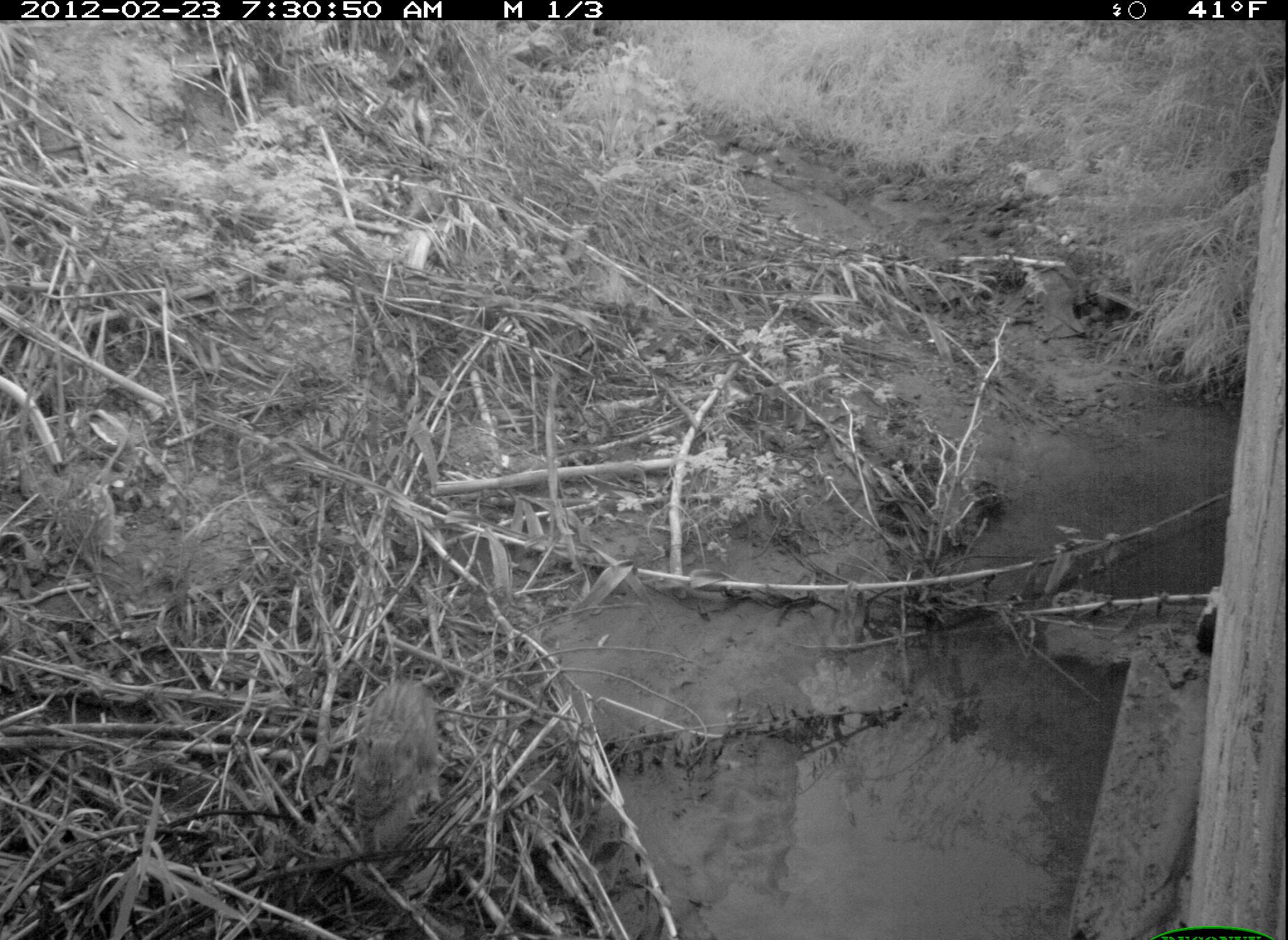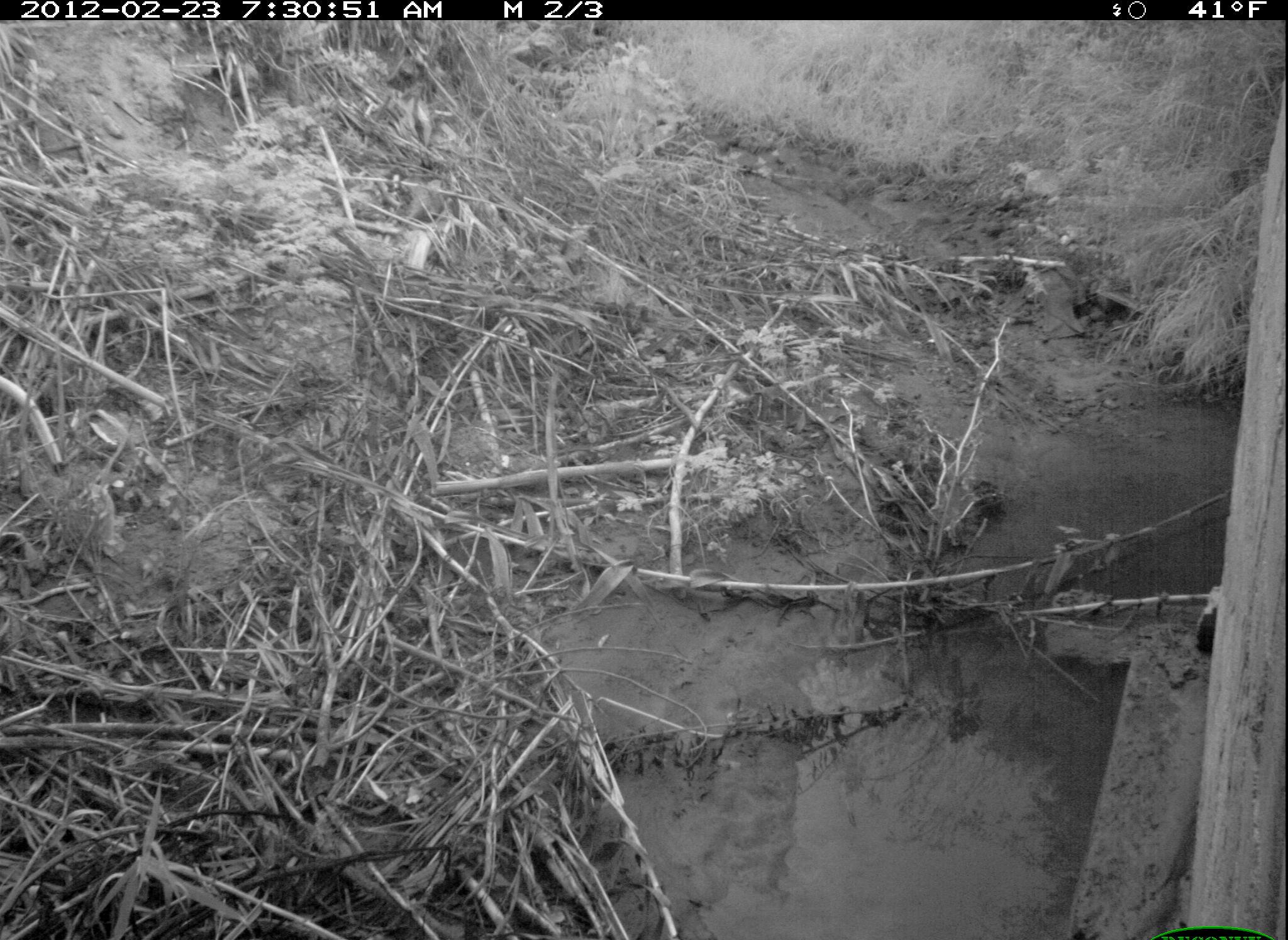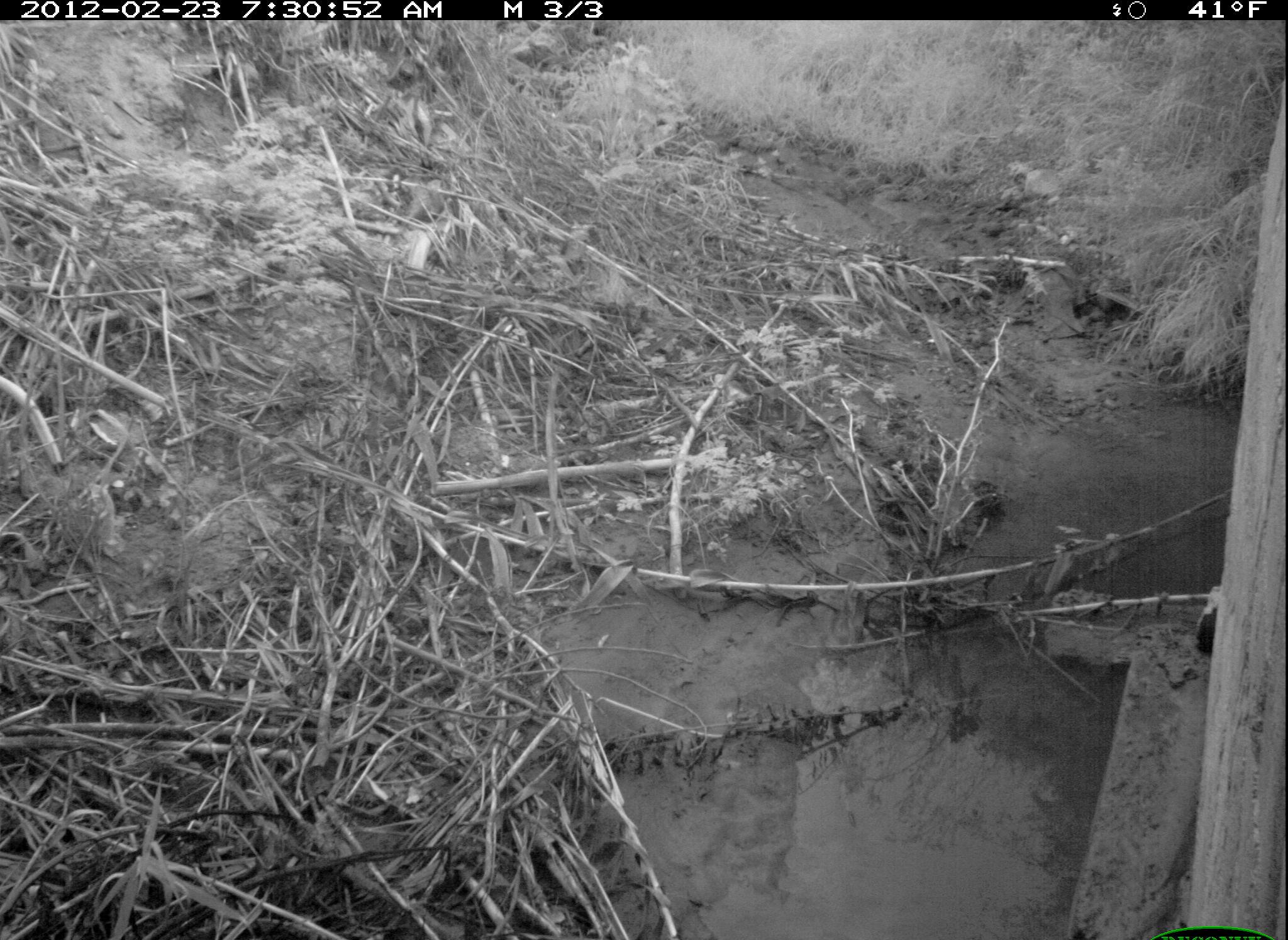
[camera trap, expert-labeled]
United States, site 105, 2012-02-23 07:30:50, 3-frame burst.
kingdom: Animalia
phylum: Chordata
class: Mammalia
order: Didelphimorphia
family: Didelphidae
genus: Didelphis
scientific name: Didelphis virginiana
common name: virginia opossum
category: opossum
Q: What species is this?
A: Opossum (virginia opossum) (Didelphis virginiana).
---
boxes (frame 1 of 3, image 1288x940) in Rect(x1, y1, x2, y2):
opossum: Rect(324, 656, 469, 848)